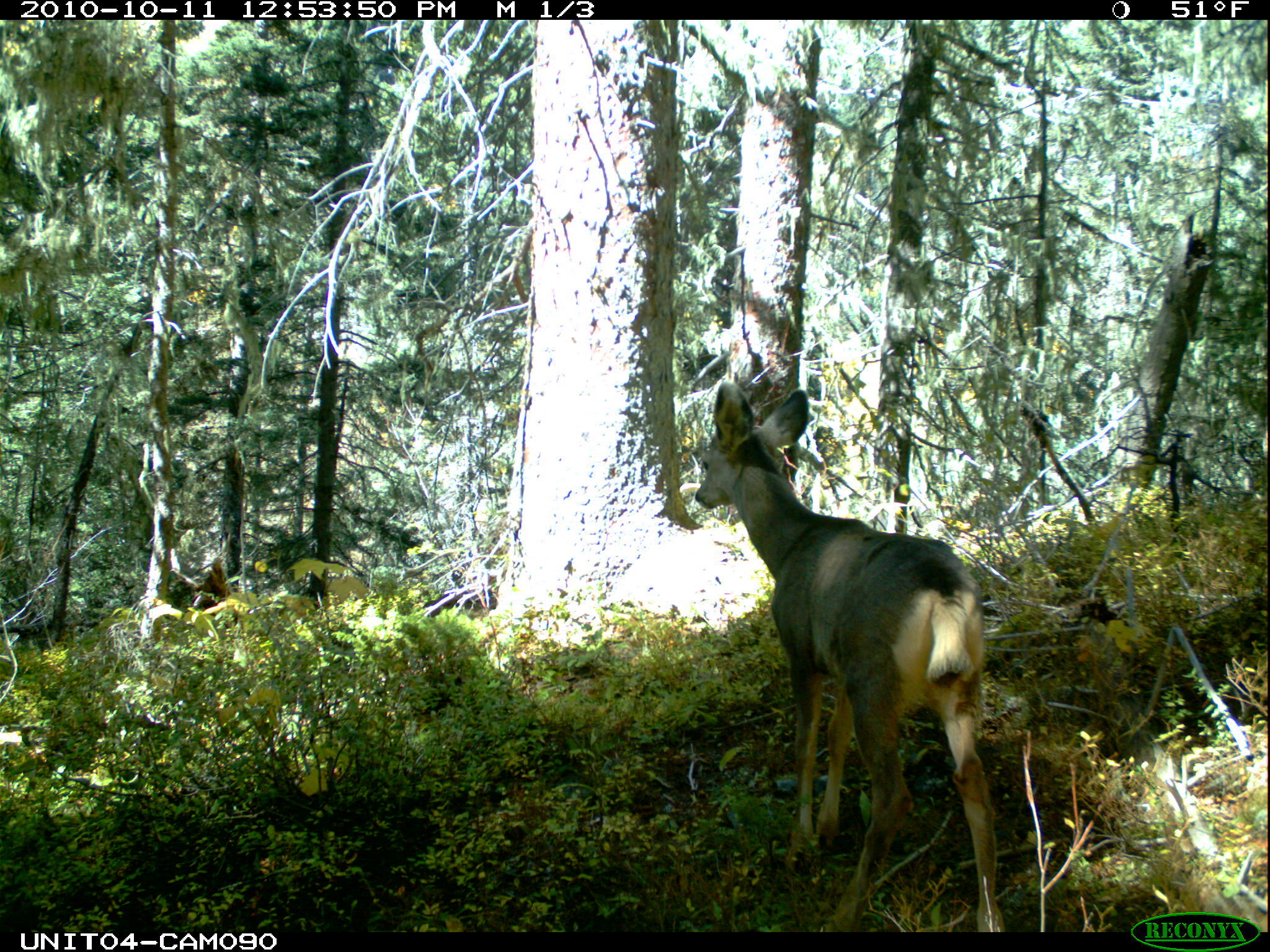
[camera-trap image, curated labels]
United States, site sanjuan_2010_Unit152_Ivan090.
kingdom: Animalia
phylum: Chordata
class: Mammalia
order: Artiodactyla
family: Cervidae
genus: Odocoileus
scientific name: Odocoileus hemionus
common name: mule deer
Odocoileus hemionus (mule deer).